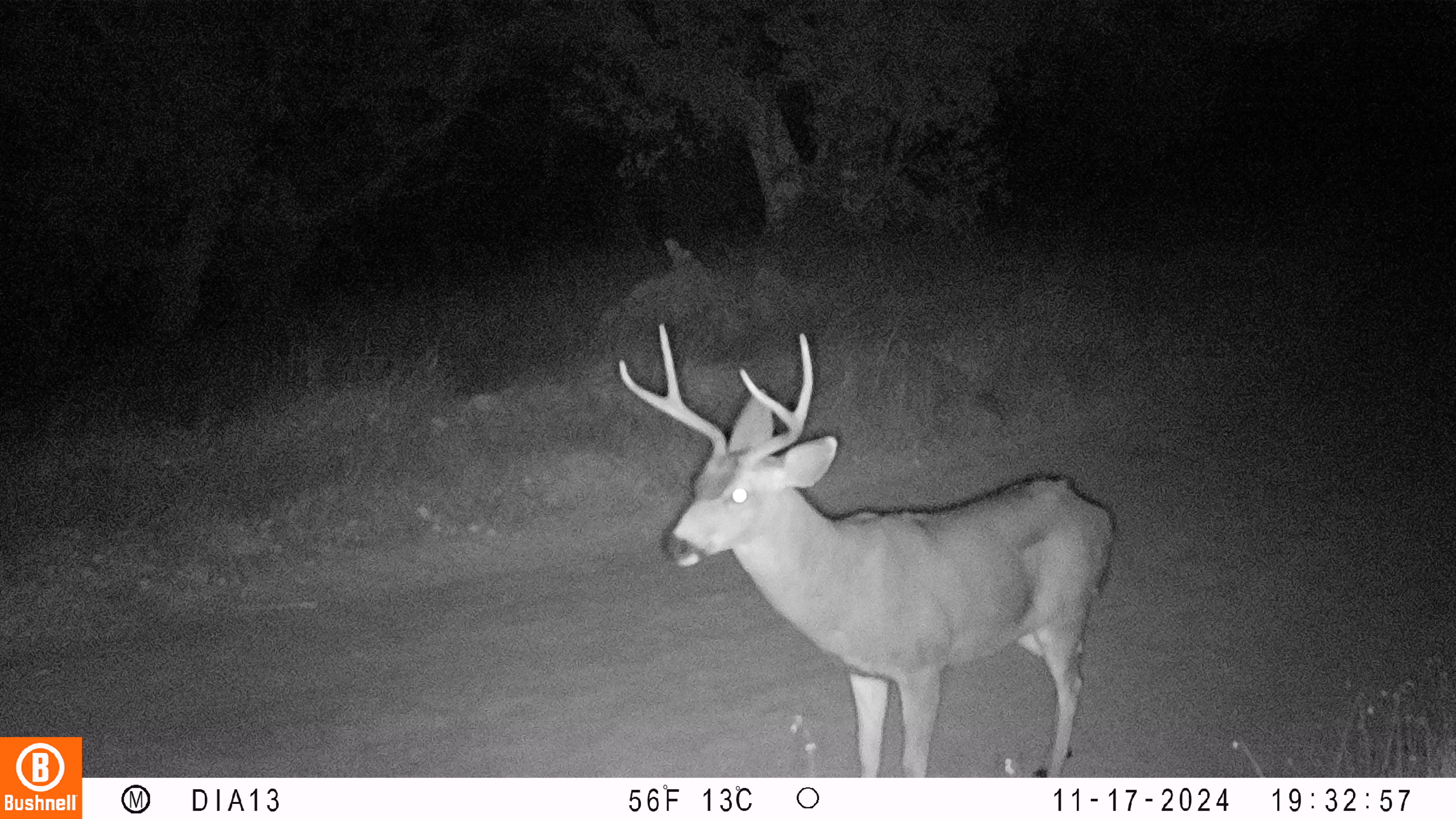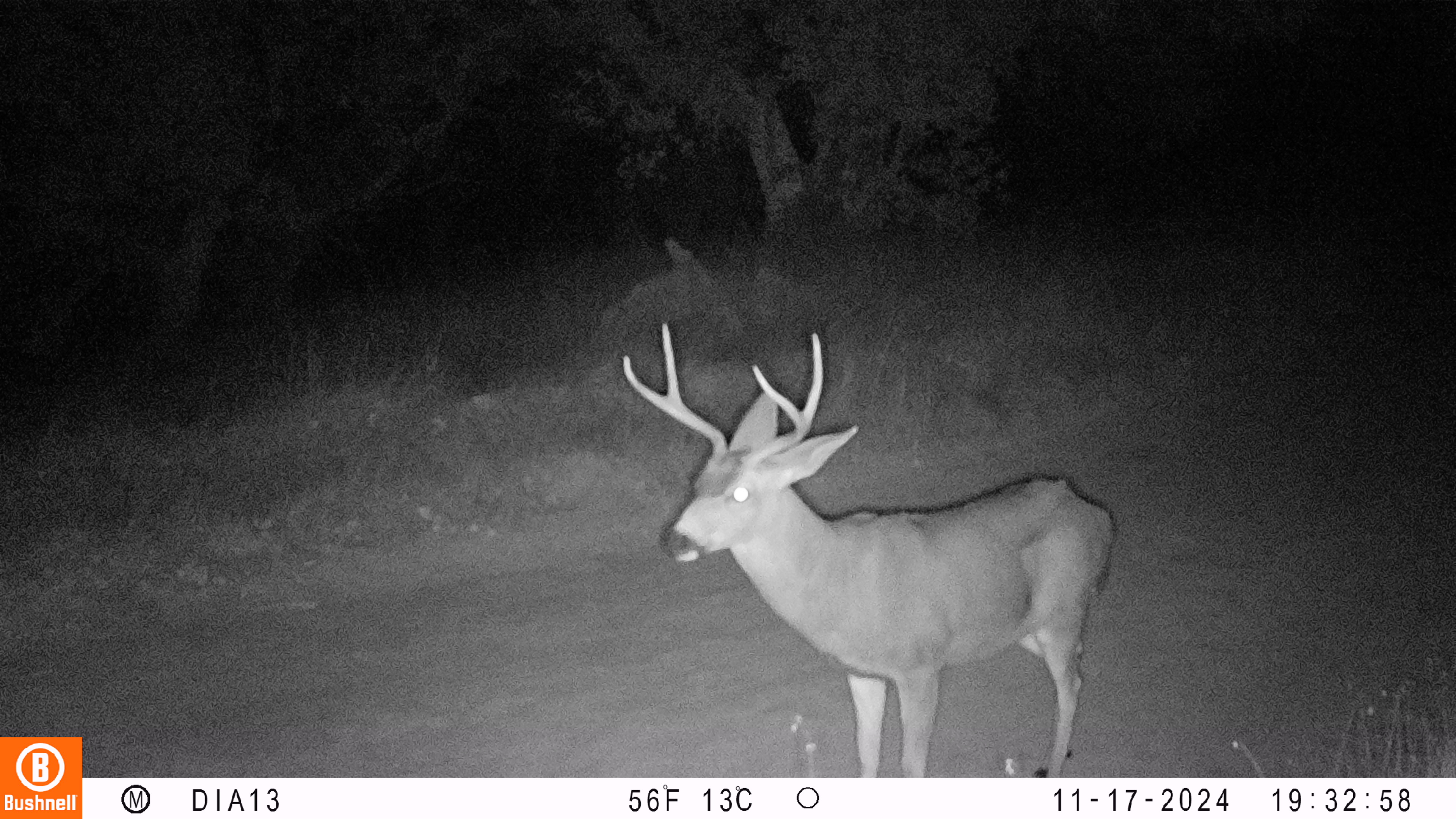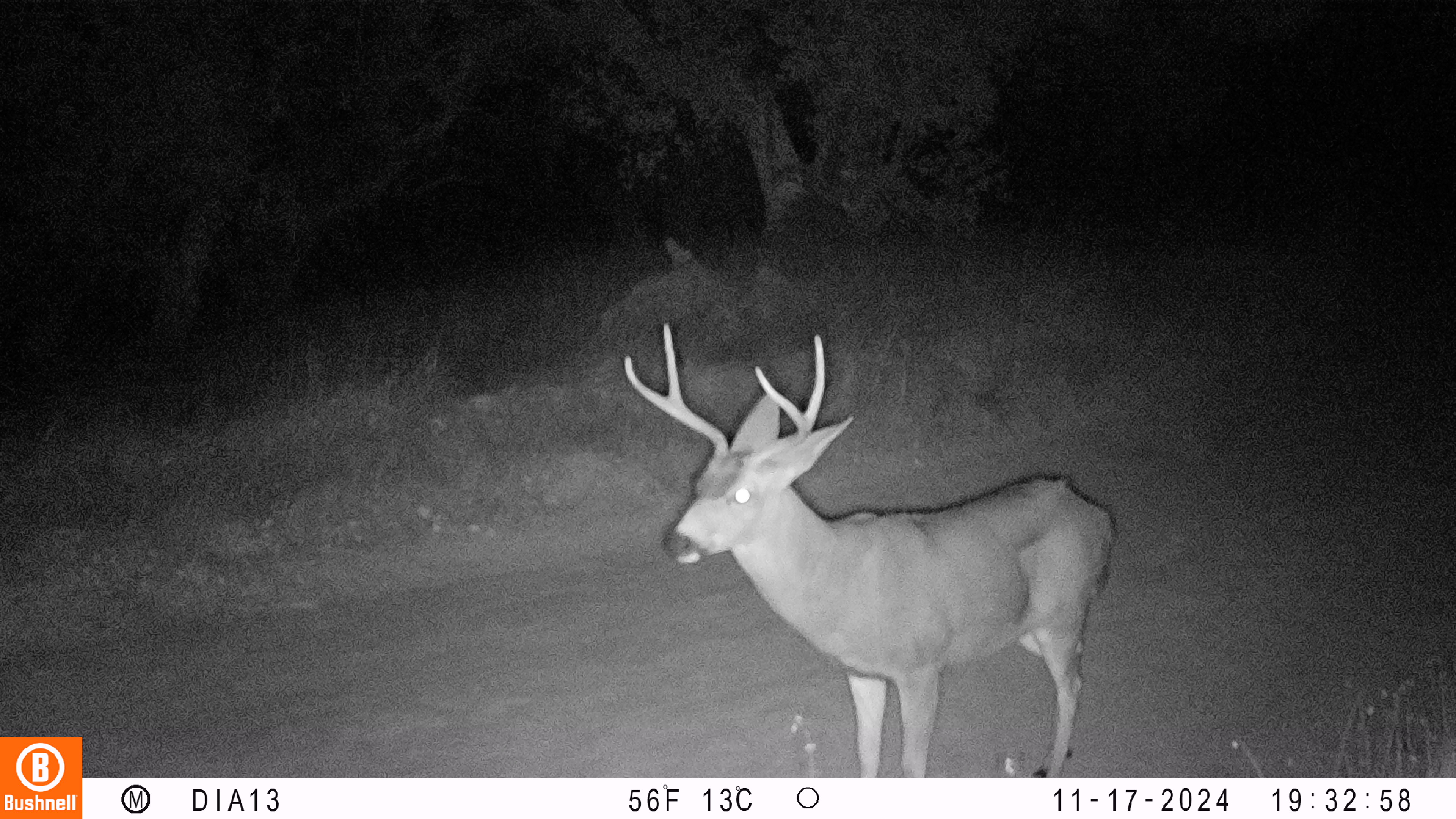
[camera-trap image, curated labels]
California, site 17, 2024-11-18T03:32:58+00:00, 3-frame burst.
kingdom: Animalia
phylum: Chordata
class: Mammalia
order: Artiodactyla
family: Cervidae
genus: Odocoileus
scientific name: Odocoileus hemionus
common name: mule deer